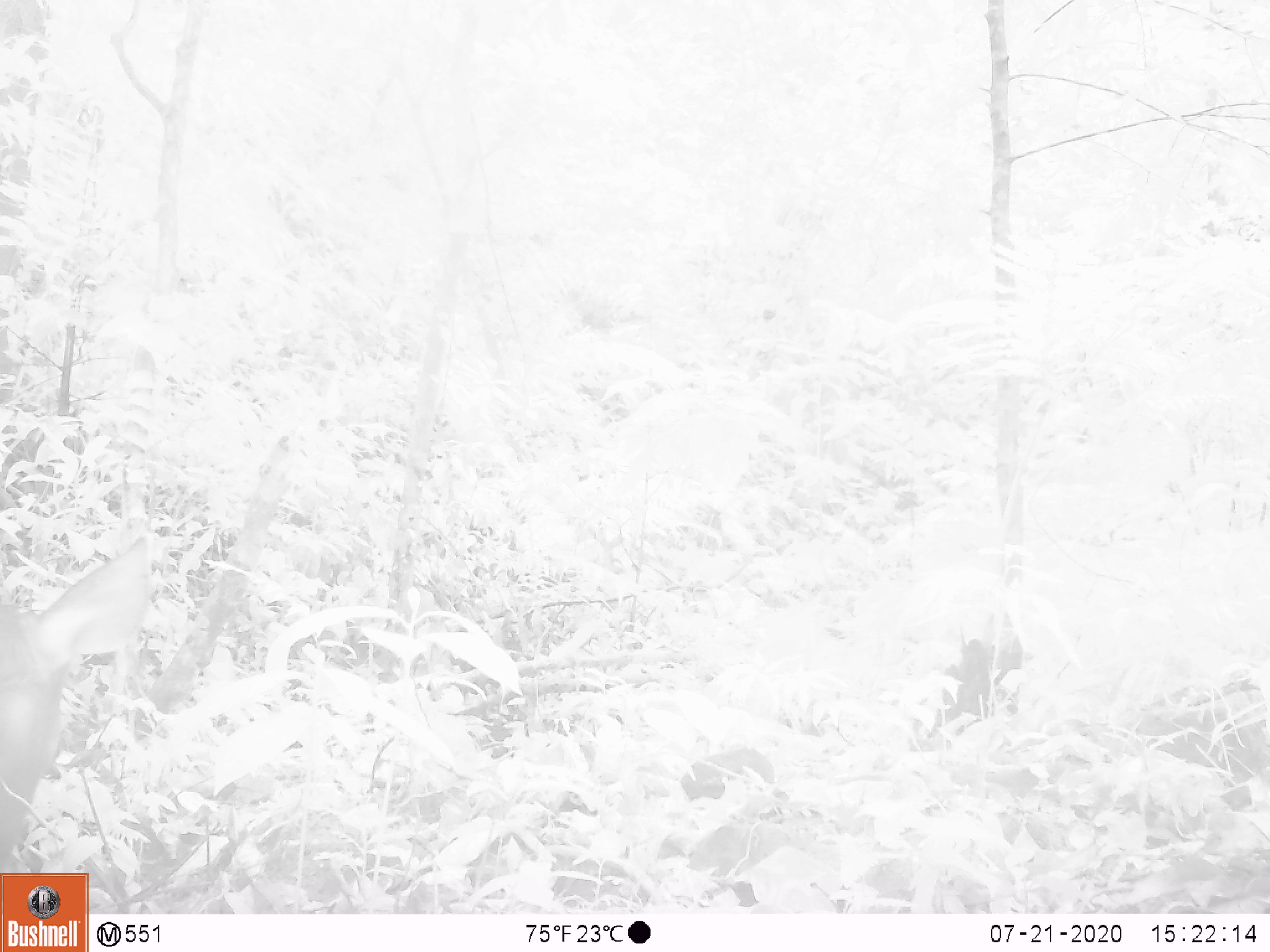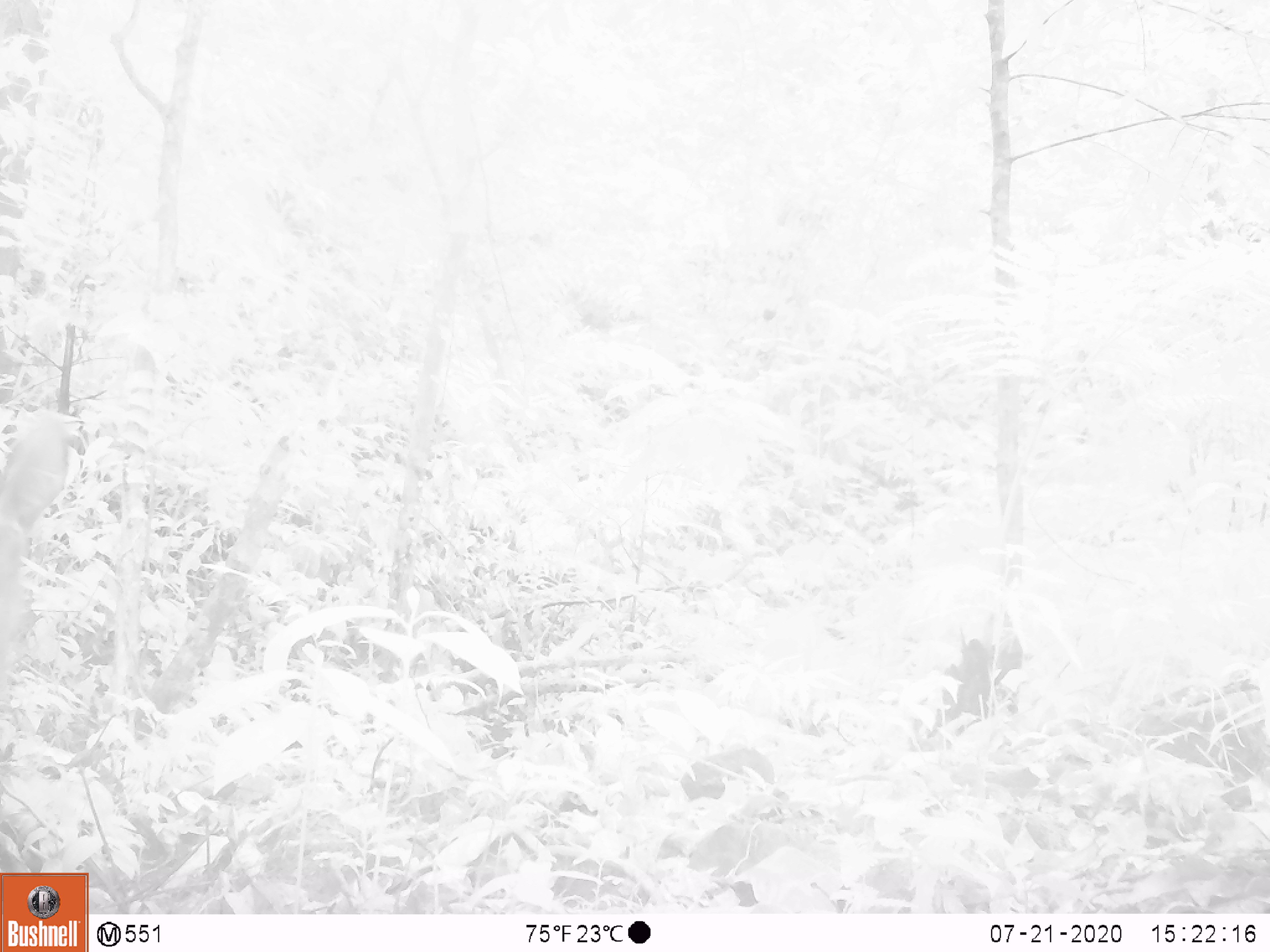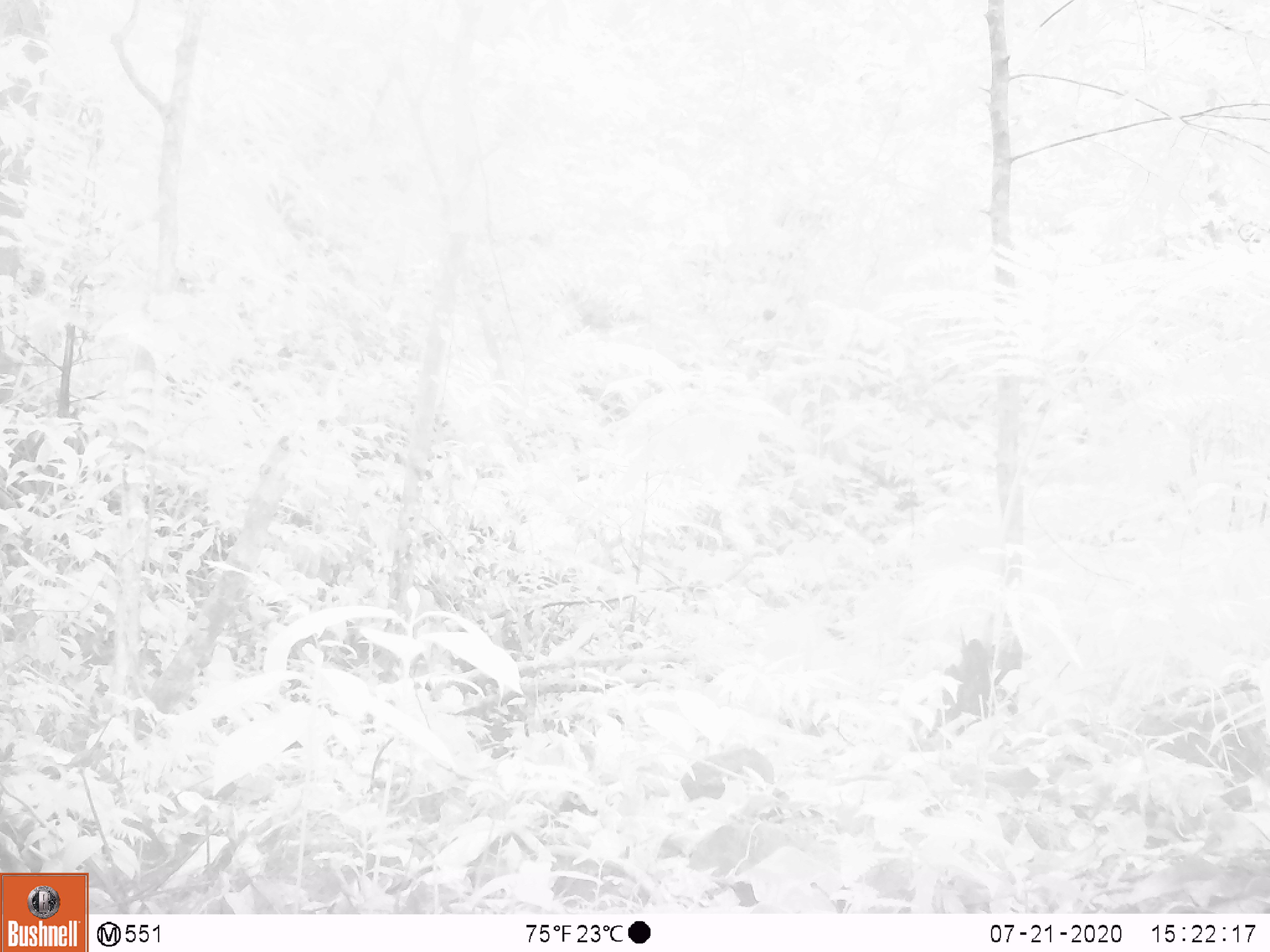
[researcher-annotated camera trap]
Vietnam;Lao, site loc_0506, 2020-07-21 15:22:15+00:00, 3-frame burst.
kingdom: Animalia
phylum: Chordata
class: Mammalia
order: Artiodactyla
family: Cervidae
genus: Rusa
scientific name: Rusa unicolor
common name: sambar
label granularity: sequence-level